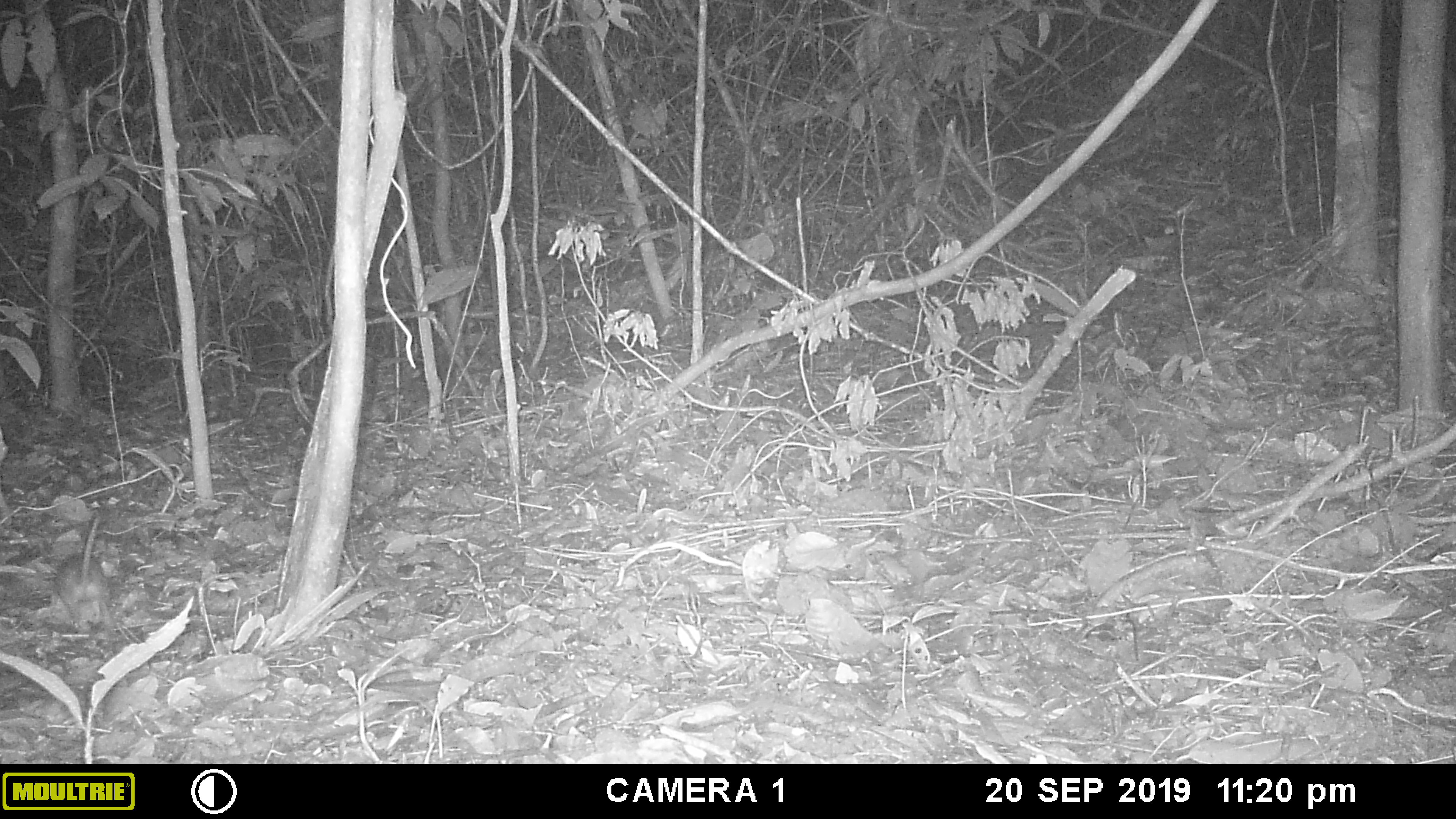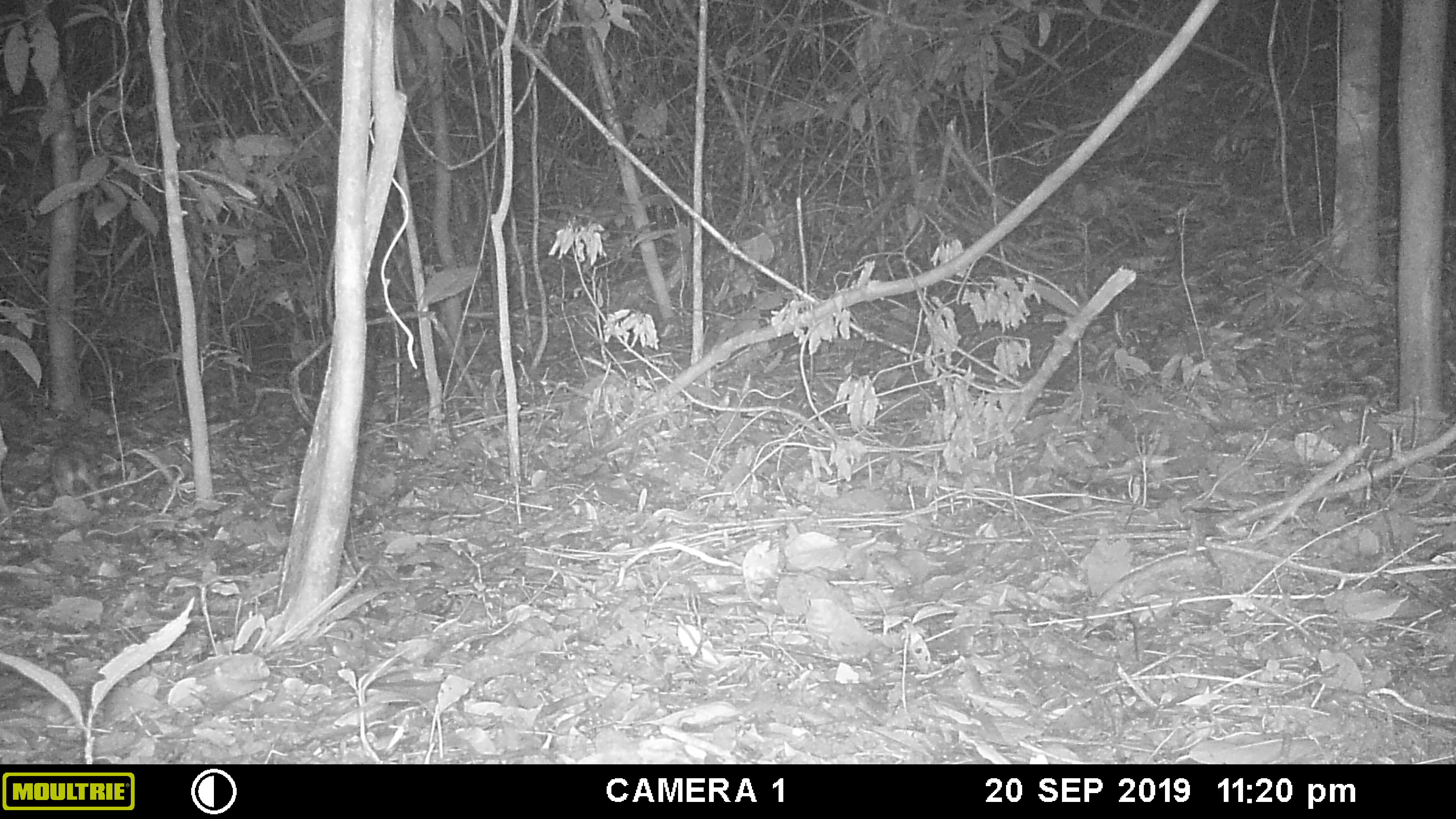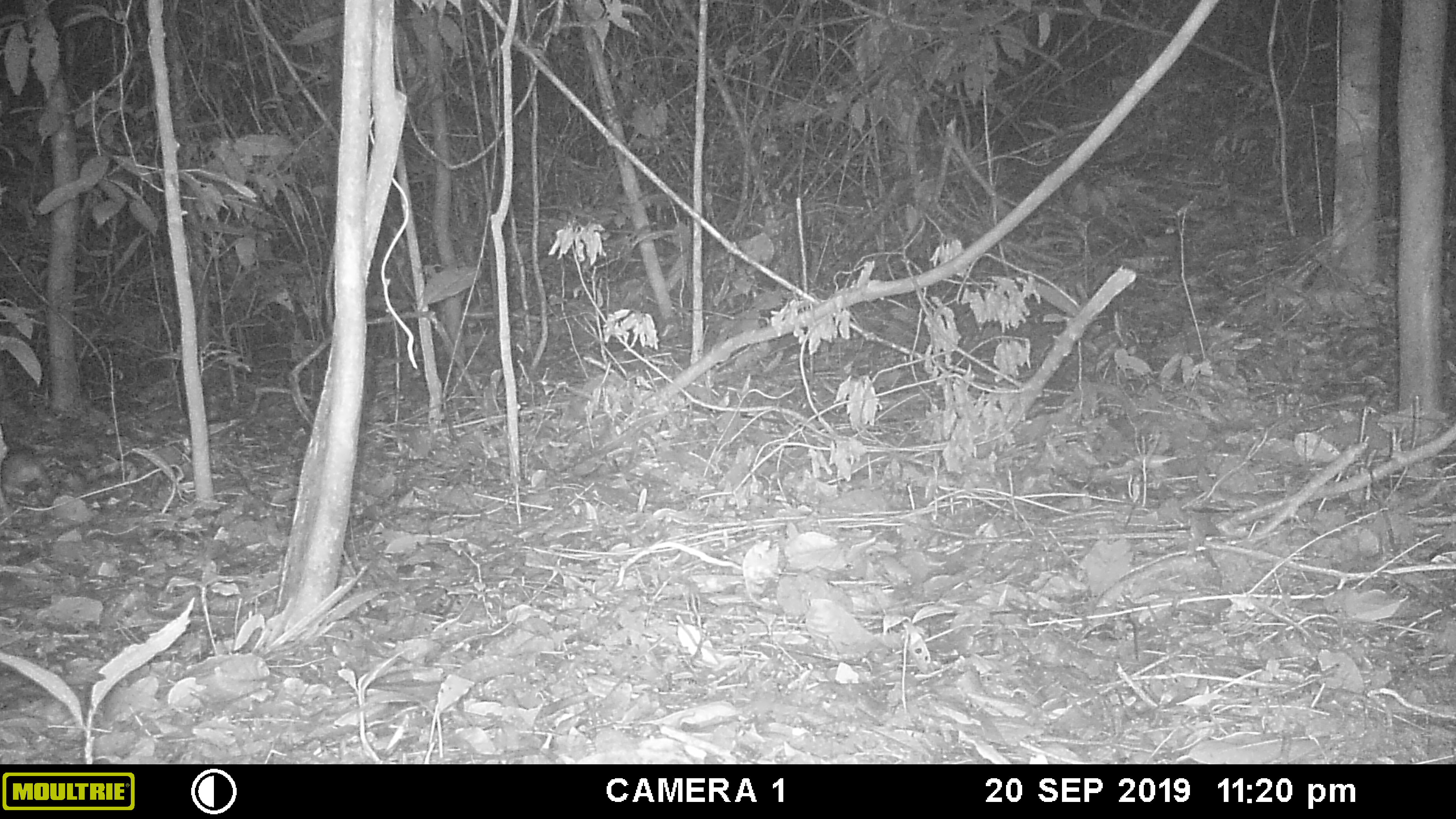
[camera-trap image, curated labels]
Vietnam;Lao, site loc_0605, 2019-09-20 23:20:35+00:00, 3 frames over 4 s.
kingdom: Animalia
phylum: Chordata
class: Mammalia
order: Rodentia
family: Muridae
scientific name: Muridae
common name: old-world mice and rats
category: unidentified murid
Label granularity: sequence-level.